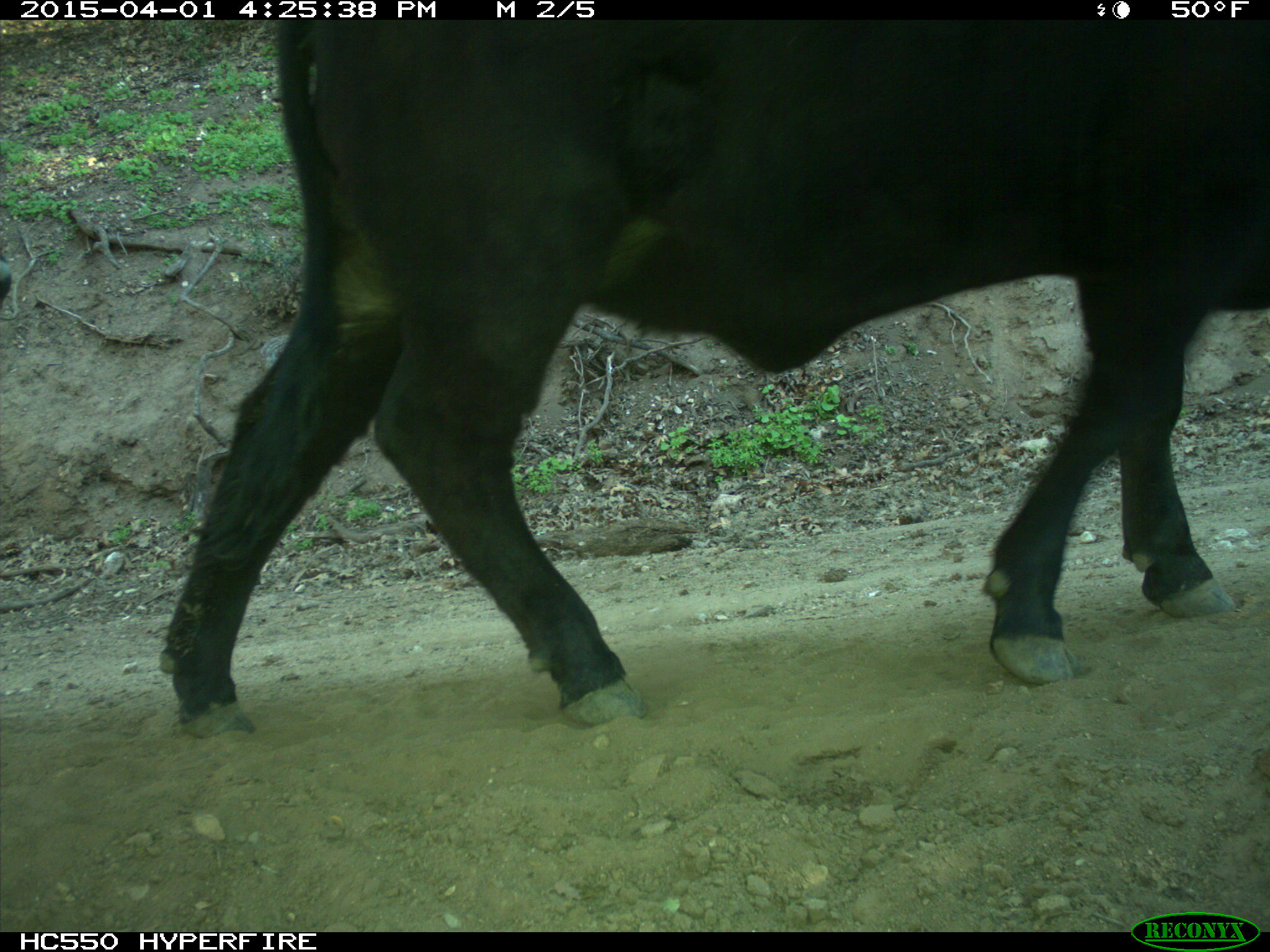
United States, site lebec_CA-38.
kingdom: Animalia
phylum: Chordata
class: Mammalia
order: Artiodactyla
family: Bovidae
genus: Bos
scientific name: Bos taurus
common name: domestic cow